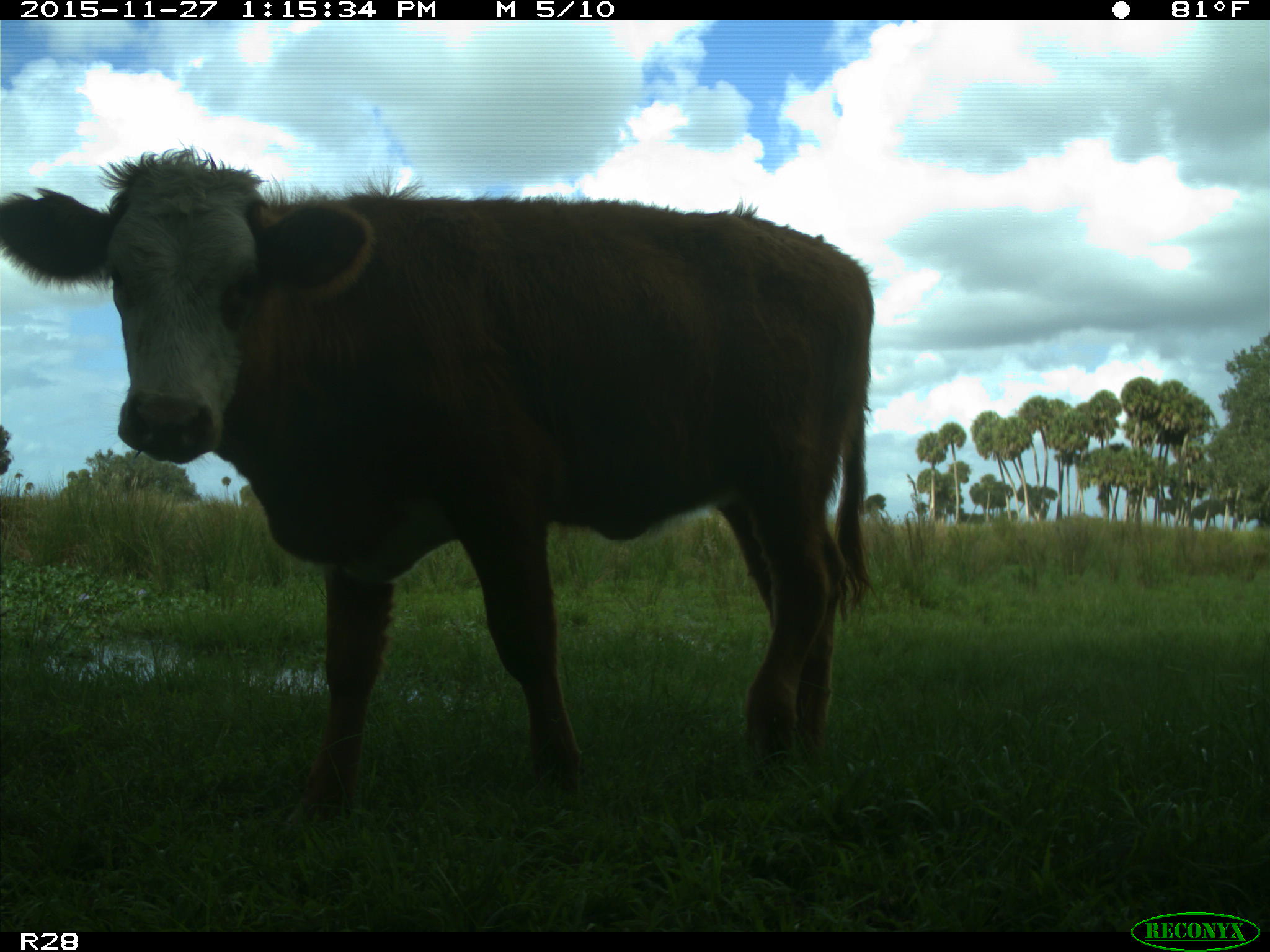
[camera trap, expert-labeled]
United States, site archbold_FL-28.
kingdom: Animalia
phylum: Chordata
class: Mammalia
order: Artiodactyla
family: Bovidae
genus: Bos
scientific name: Bos taurus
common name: domestic cow